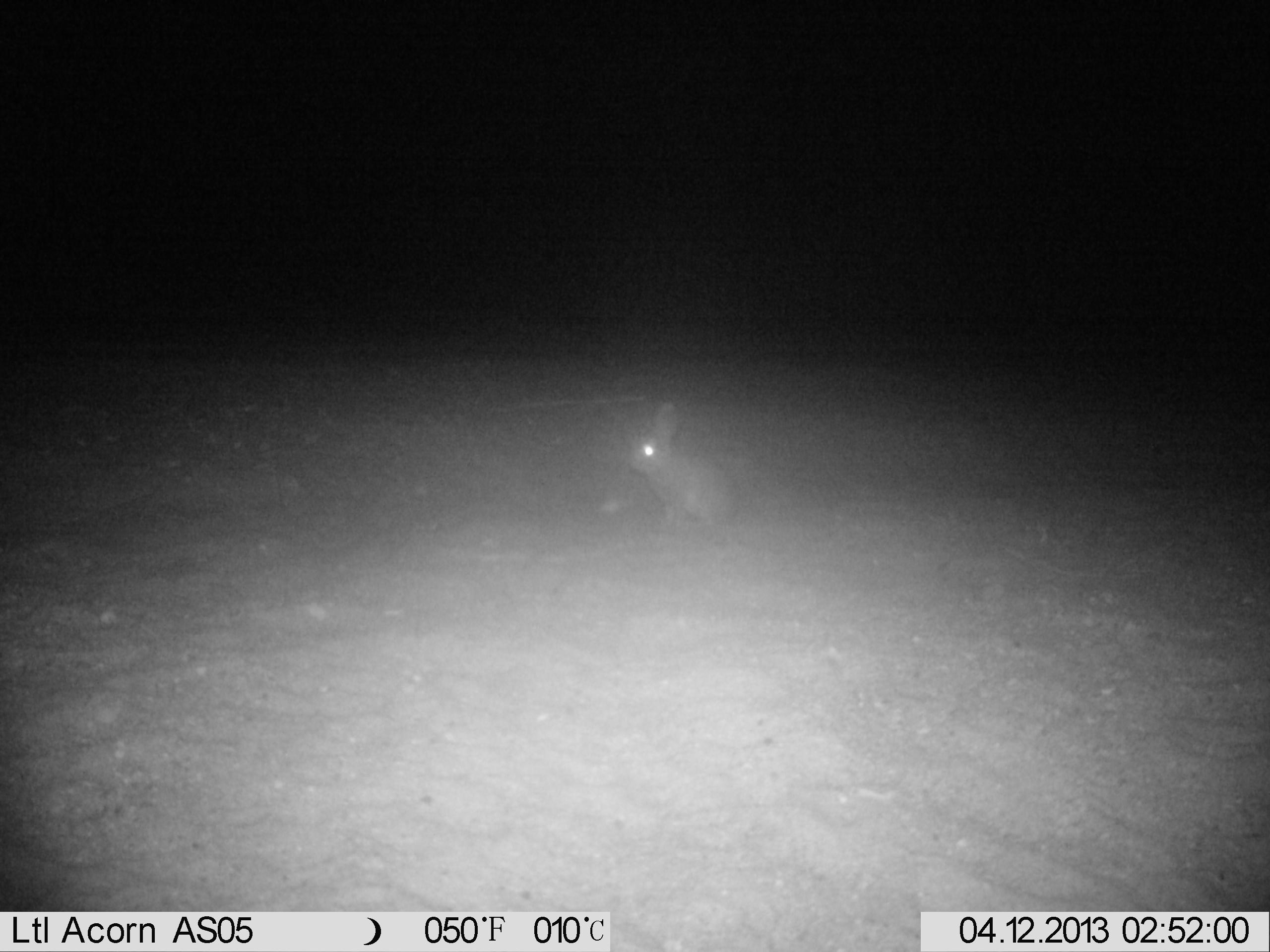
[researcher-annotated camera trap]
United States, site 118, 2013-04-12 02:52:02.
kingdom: Animalia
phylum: Chordata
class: Mammalia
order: Lagomorpha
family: Leporidae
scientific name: Leporidae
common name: rabbits and hares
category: rabbit